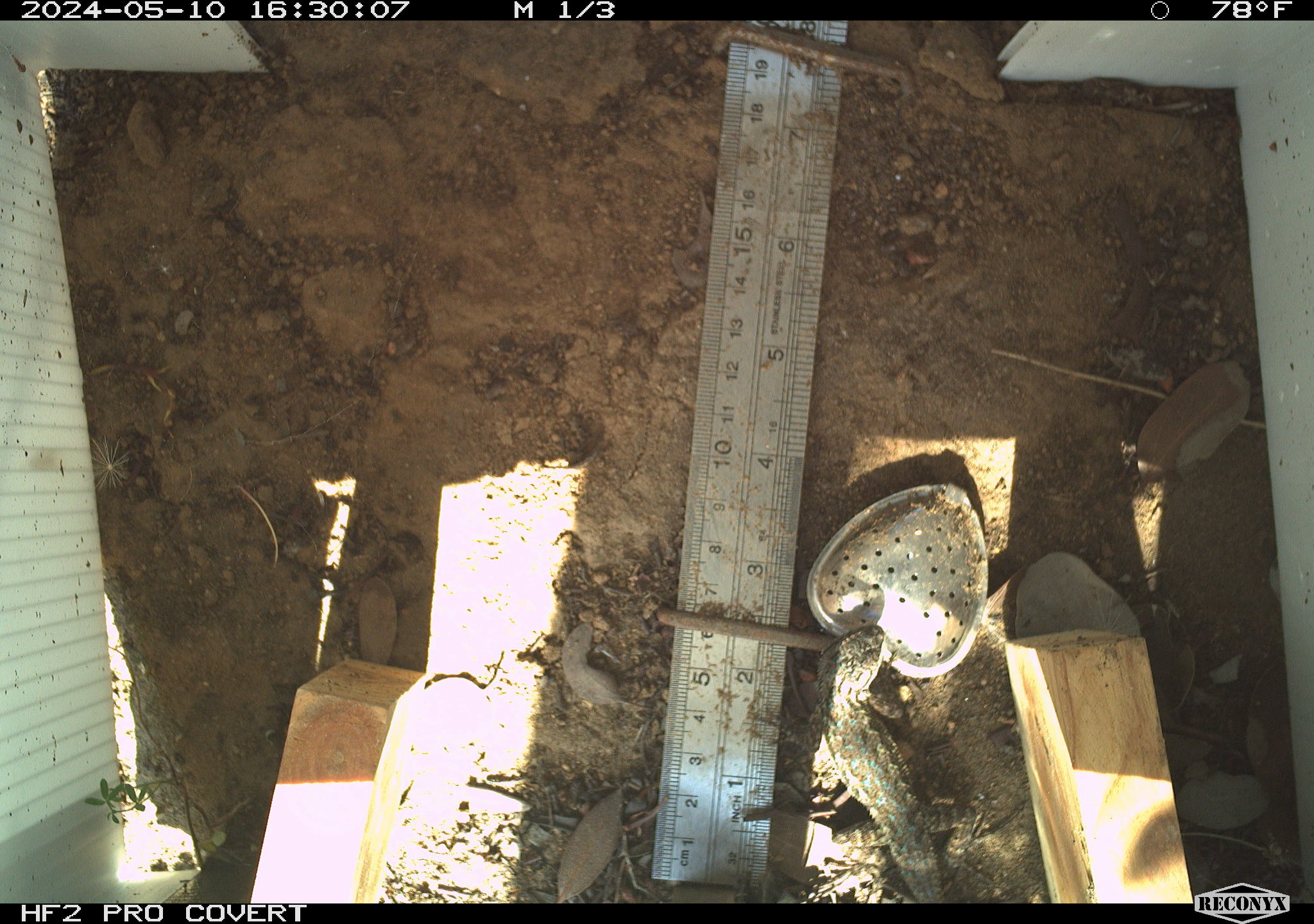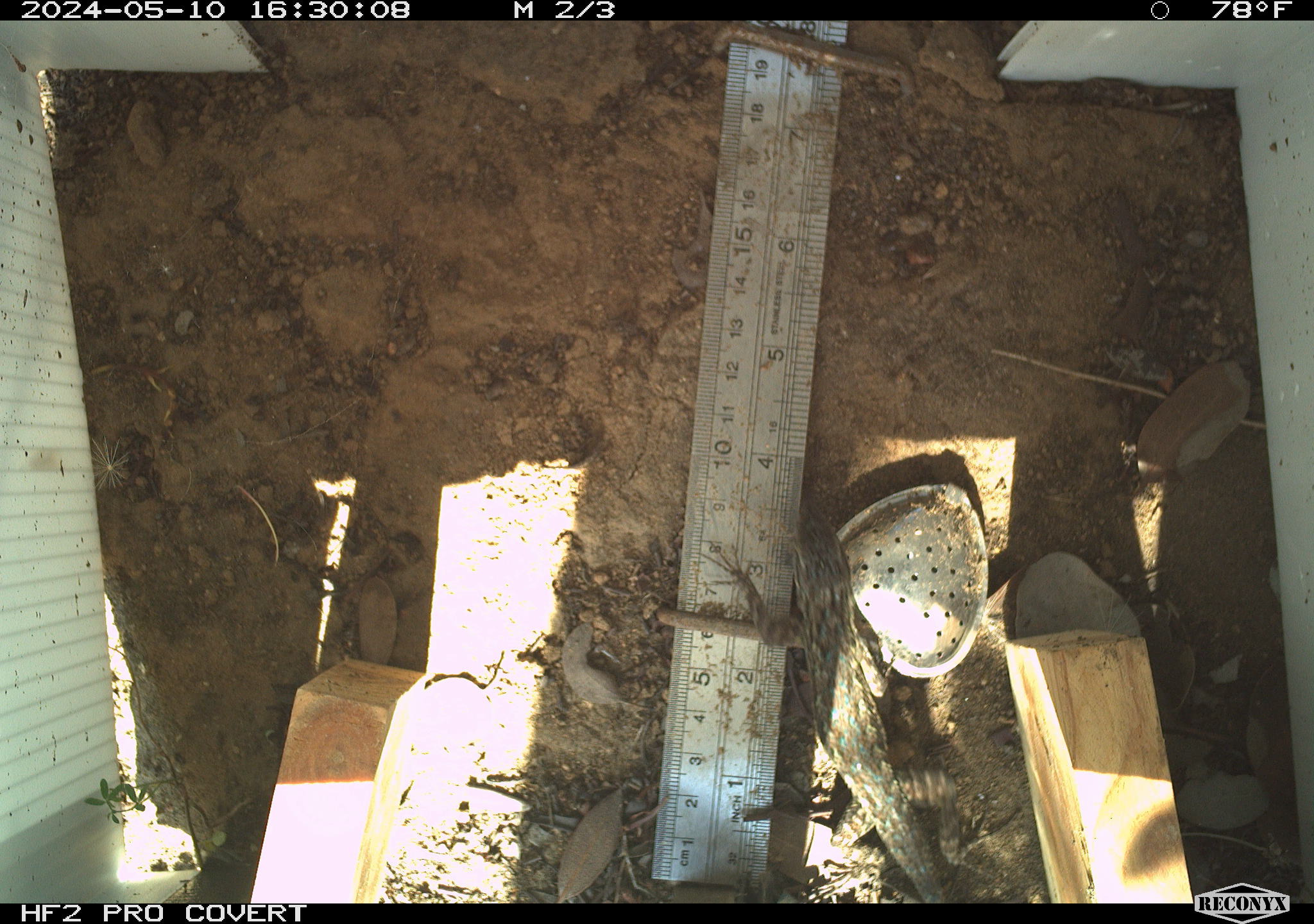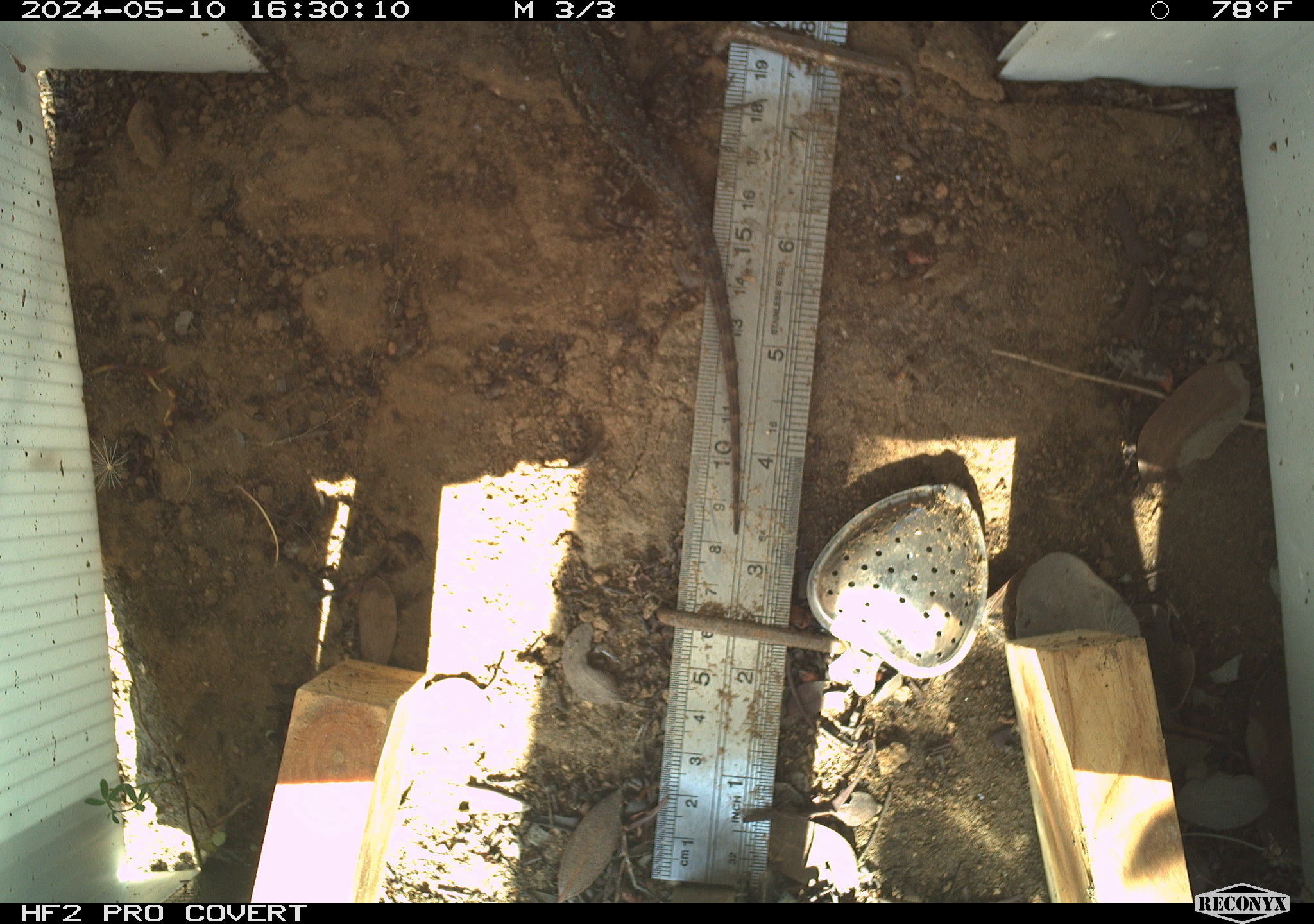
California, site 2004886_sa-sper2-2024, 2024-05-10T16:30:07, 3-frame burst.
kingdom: Animalia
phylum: Chordata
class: Reptilia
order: Squamata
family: Phrynosomatidae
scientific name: Phrynosomatidae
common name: phrynosomatid lizards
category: phrynosomatidae family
Phrynosomatidae family (phrynosomatid lizards) (Phrynosomatidae).